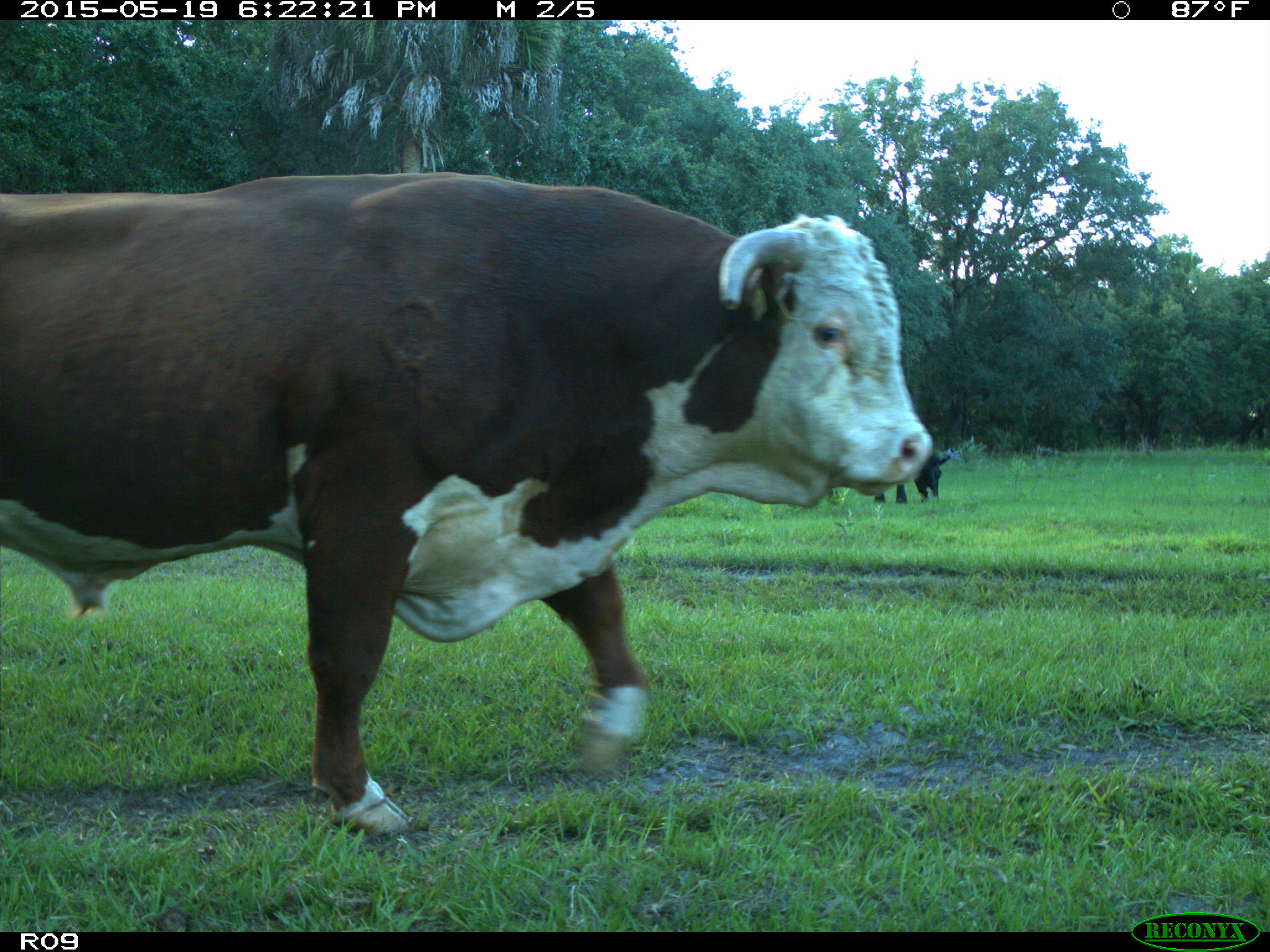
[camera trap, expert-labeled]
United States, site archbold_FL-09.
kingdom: Animalia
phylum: Chordata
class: Mammalia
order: Artiodactyla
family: Bovidae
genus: Bos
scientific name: Bos taurus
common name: domestic cow